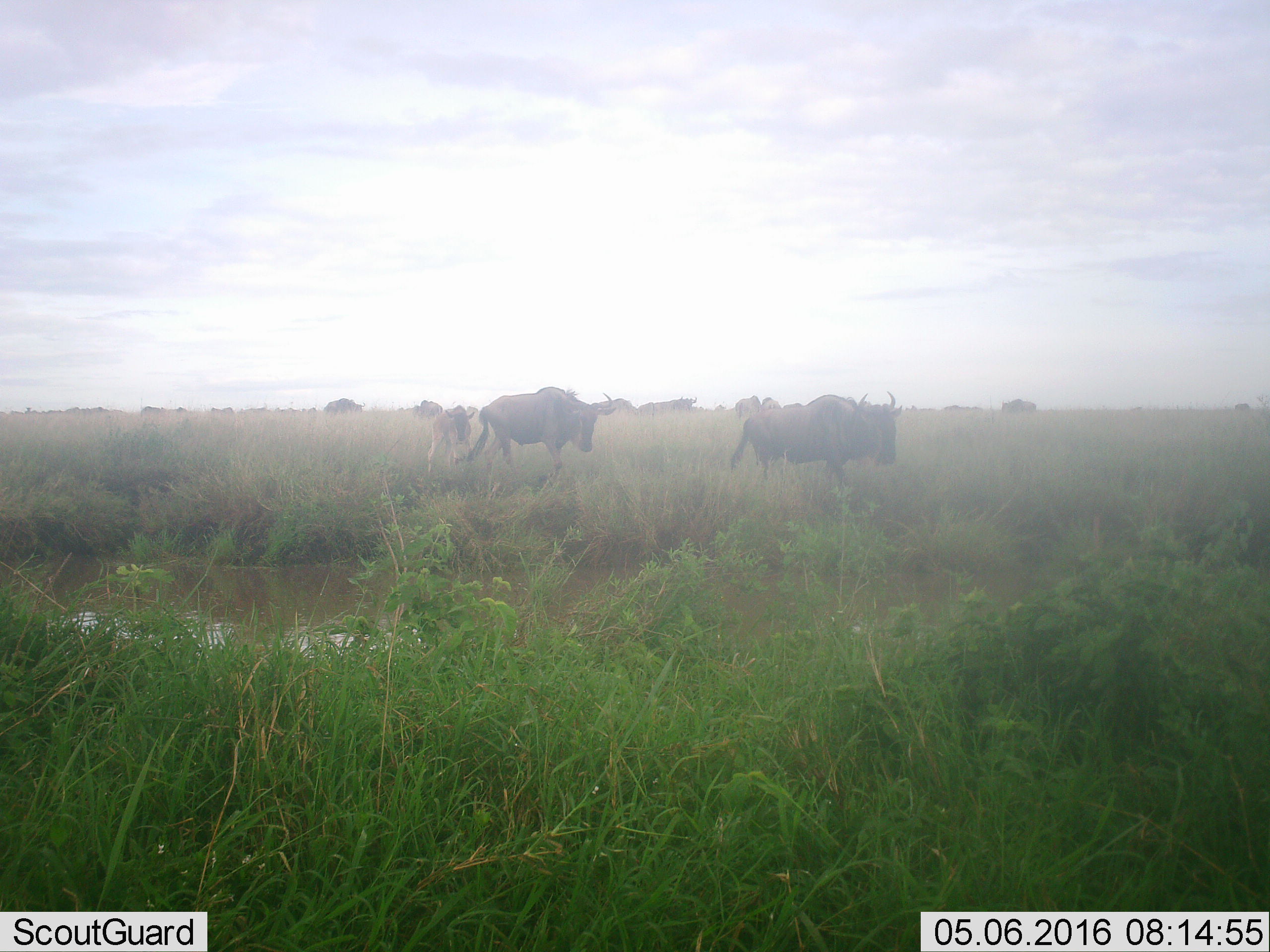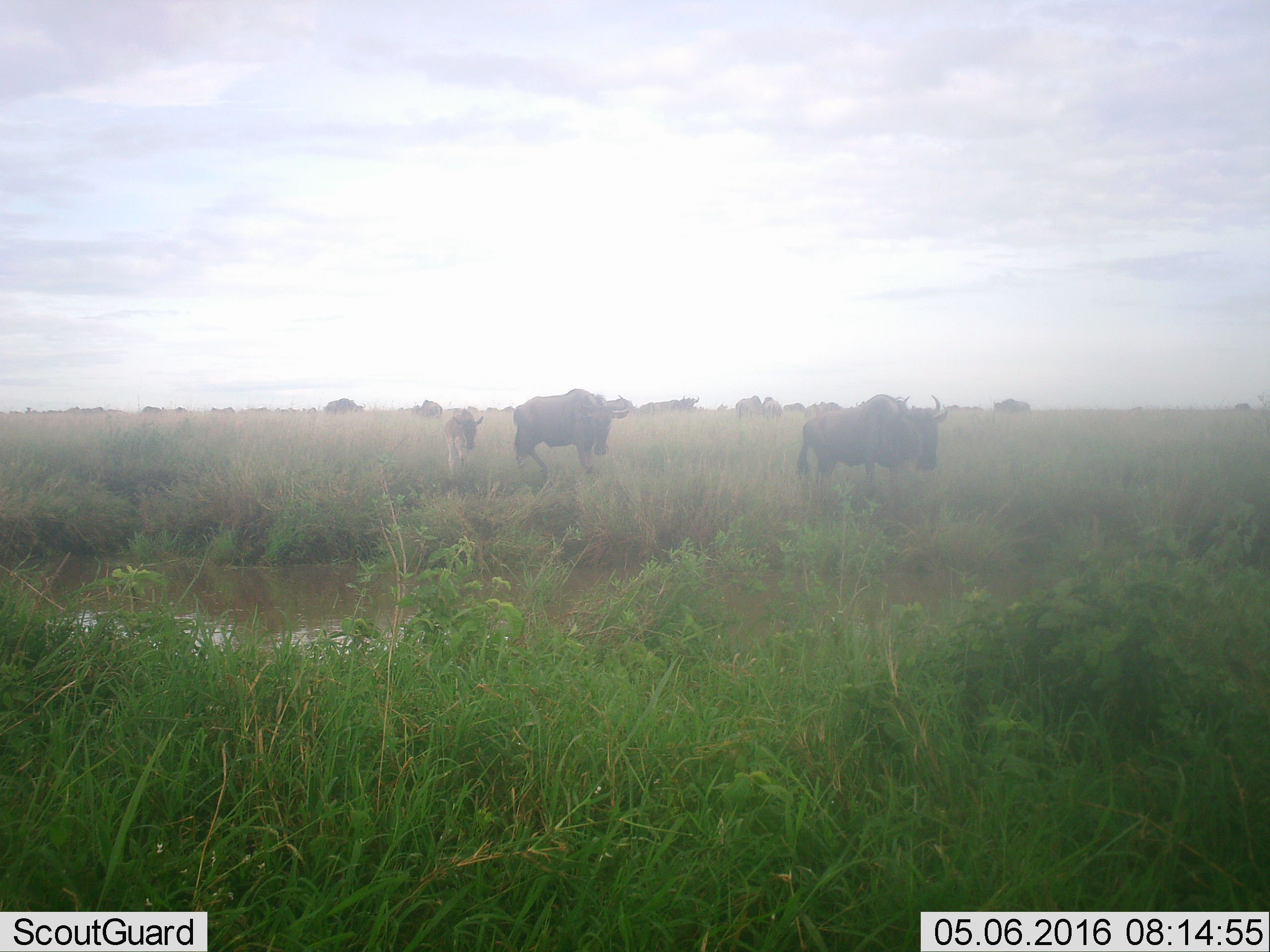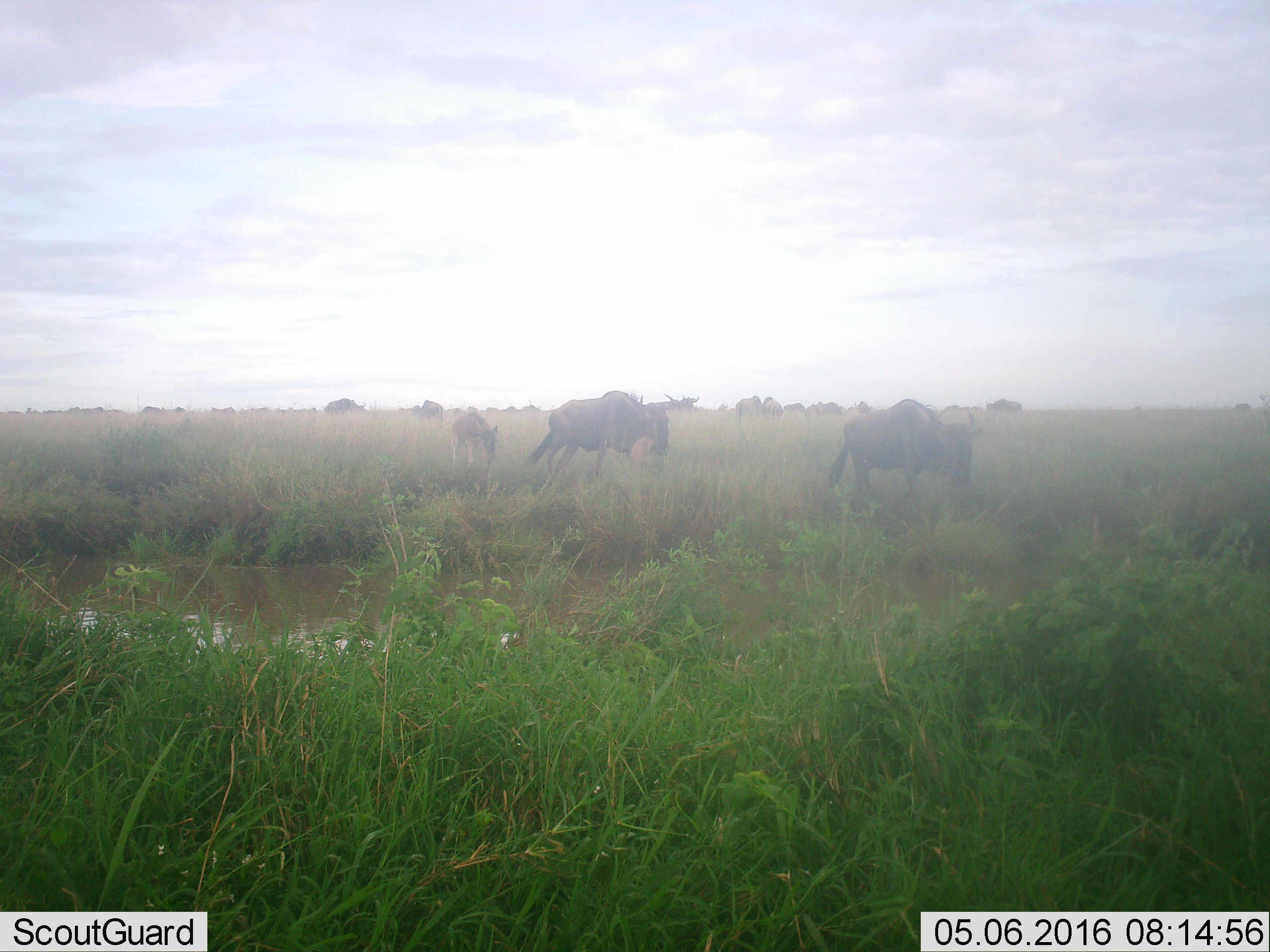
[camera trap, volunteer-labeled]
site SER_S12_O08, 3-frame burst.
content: unidentified animal